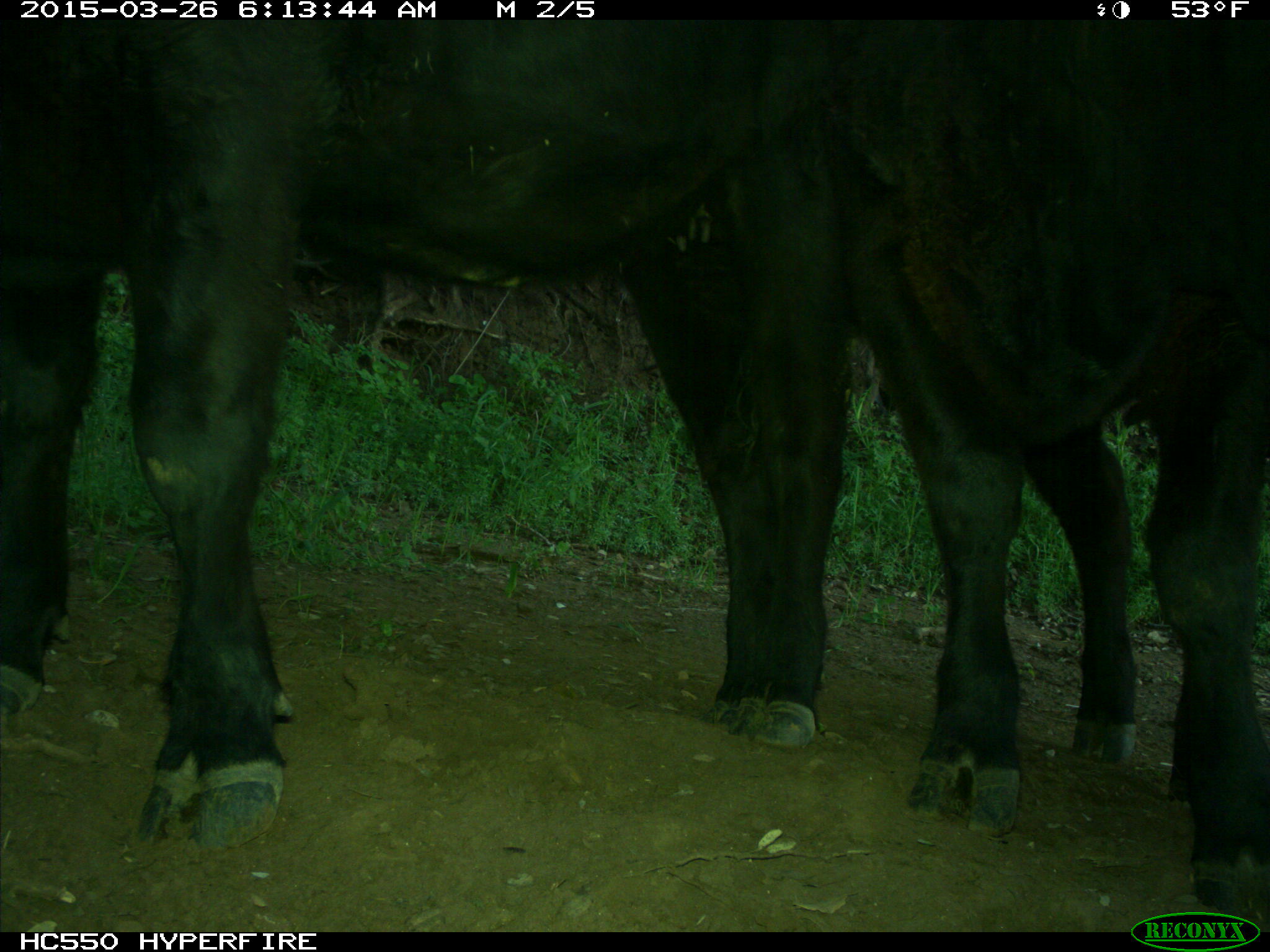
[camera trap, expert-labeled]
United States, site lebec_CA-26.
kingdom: Animalia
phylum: Chordata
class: Mammalia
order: Artiodactyla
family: Bovidae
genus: Bos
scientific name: Bos taurus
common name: domestic cow